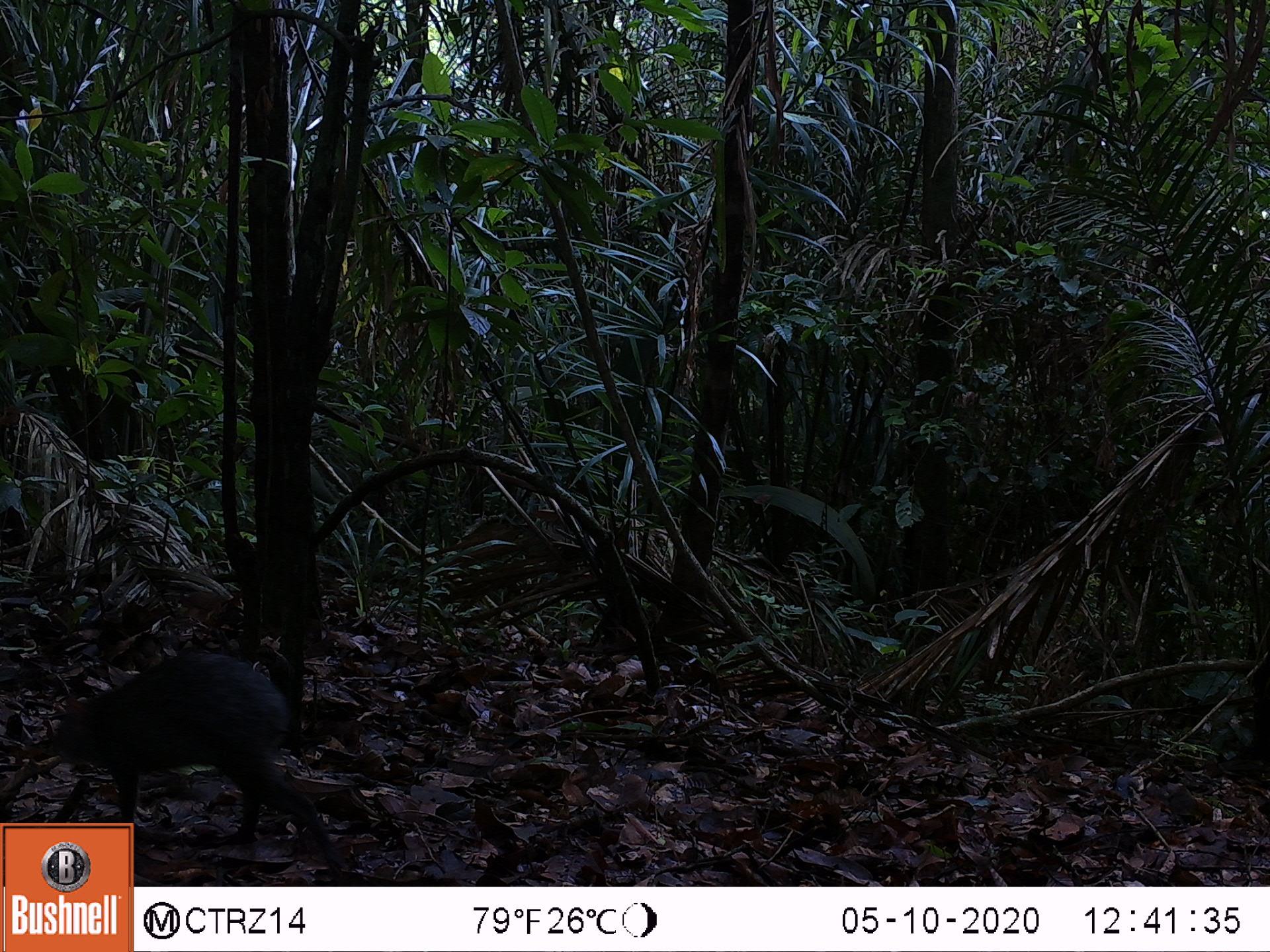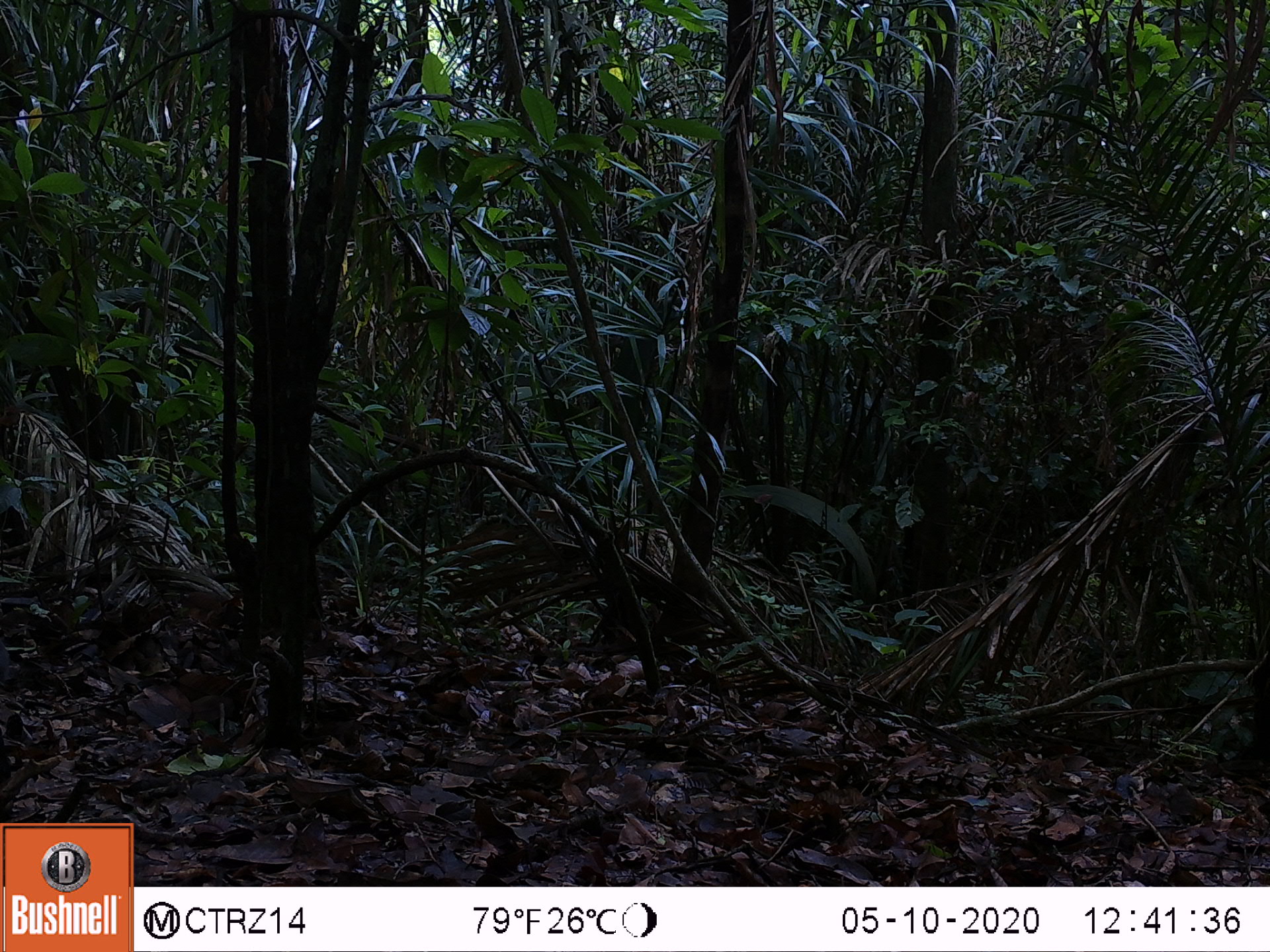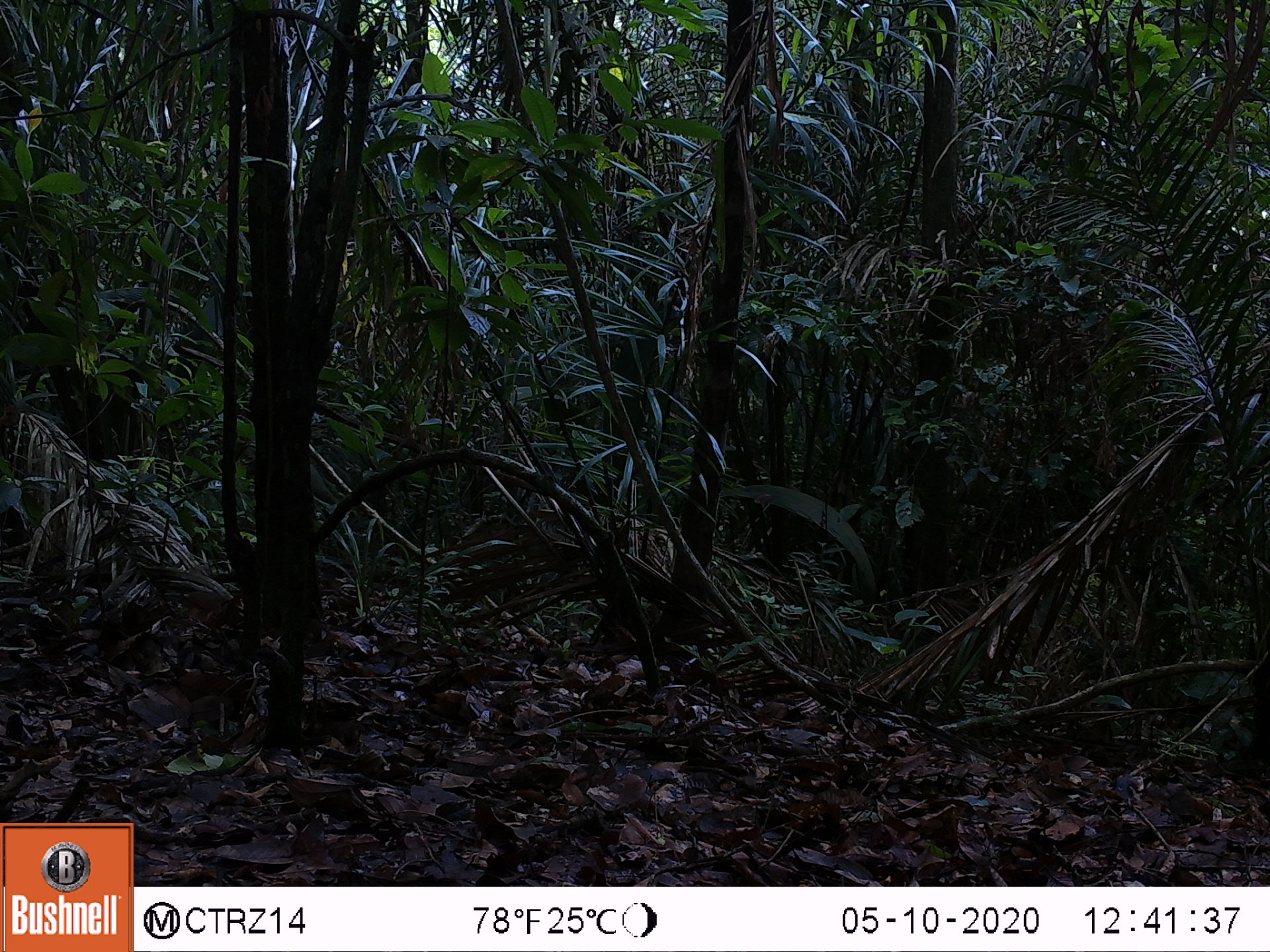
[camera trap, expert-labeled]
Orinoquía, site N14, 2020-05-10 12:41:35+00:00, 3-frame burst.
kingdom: Animalia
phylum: Chordata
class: Mammalia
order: Rodentia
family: Dasyproctidae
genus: Dasyprocta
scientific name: Dasyprocta fuliginosa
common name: black agouti